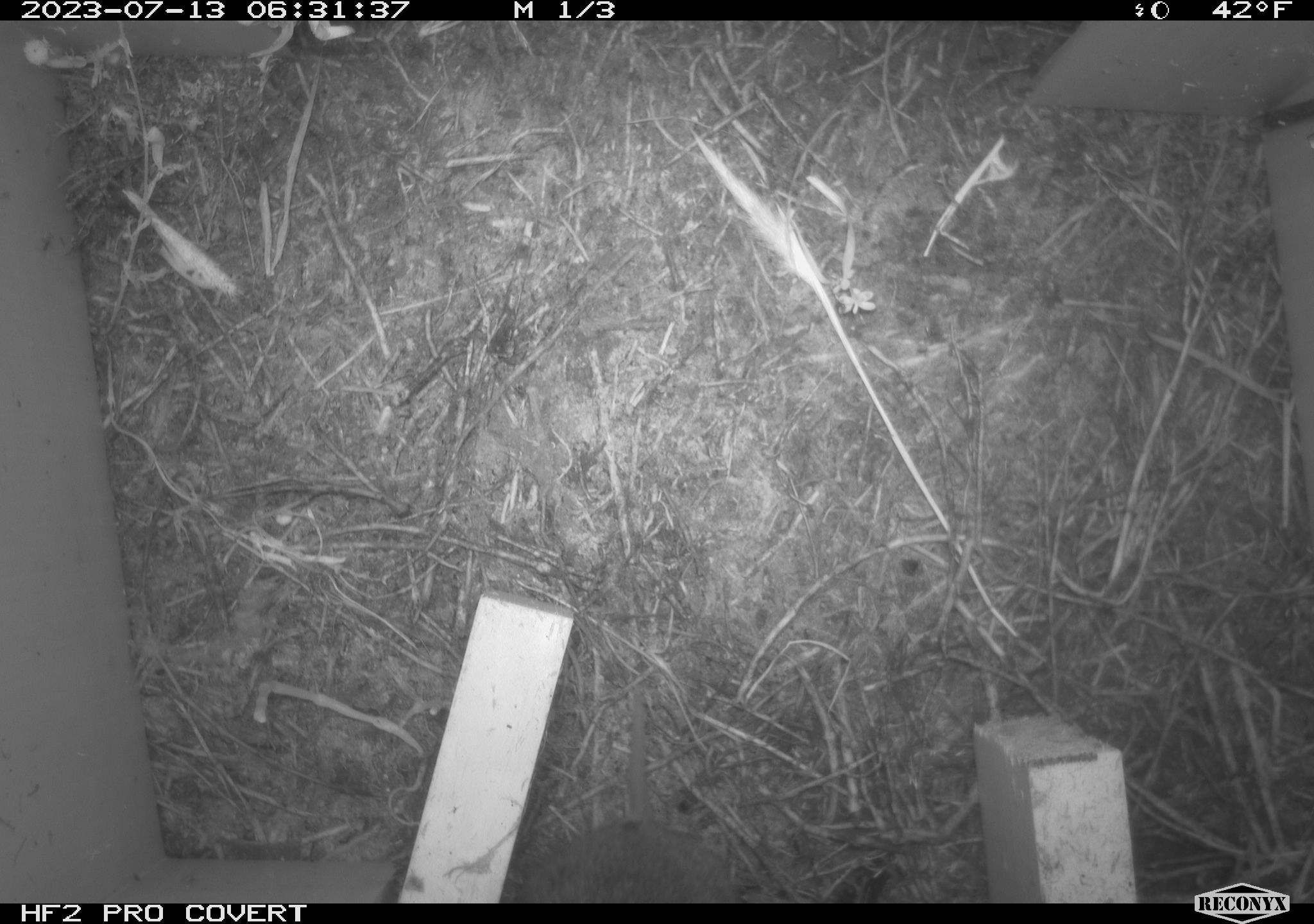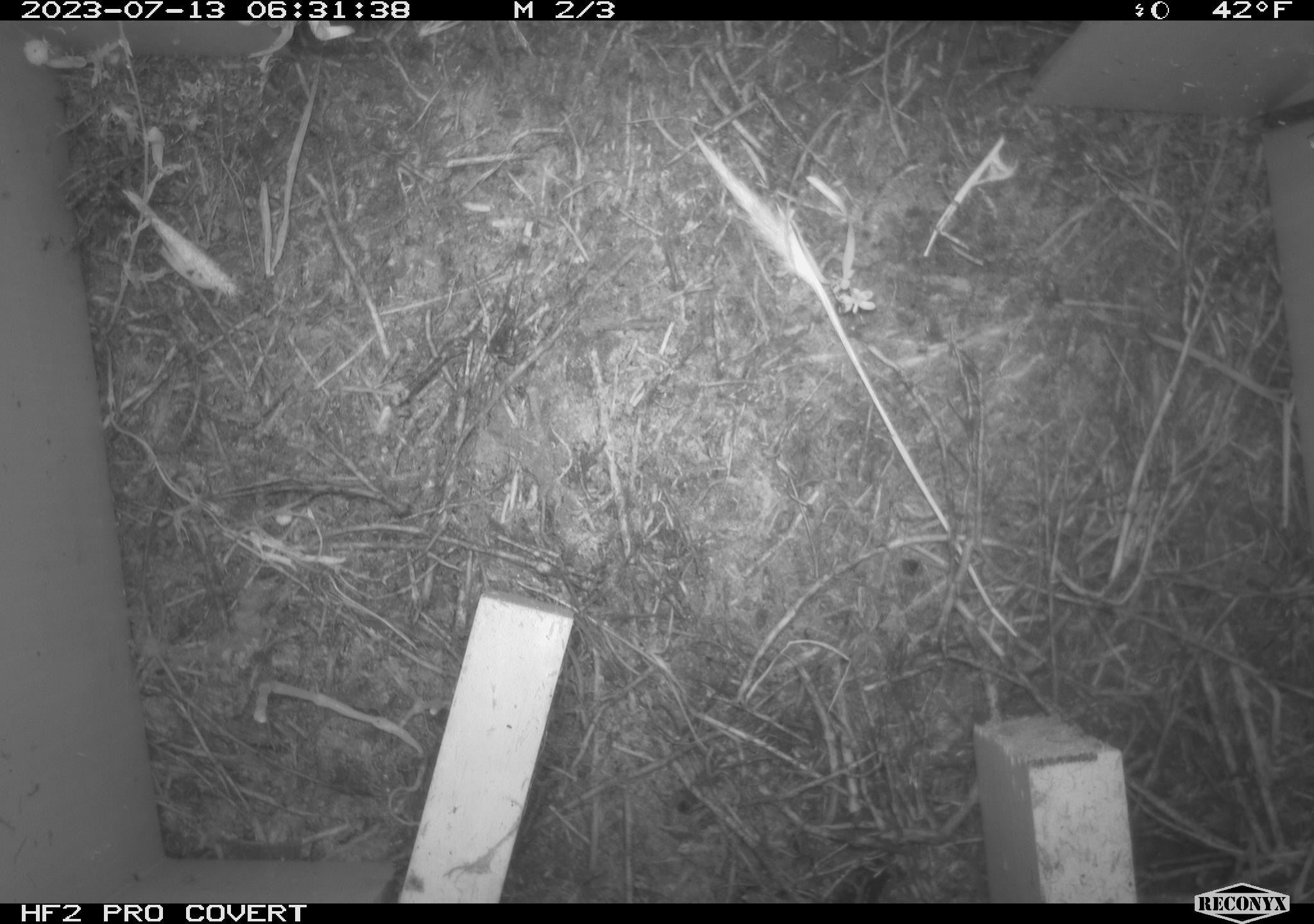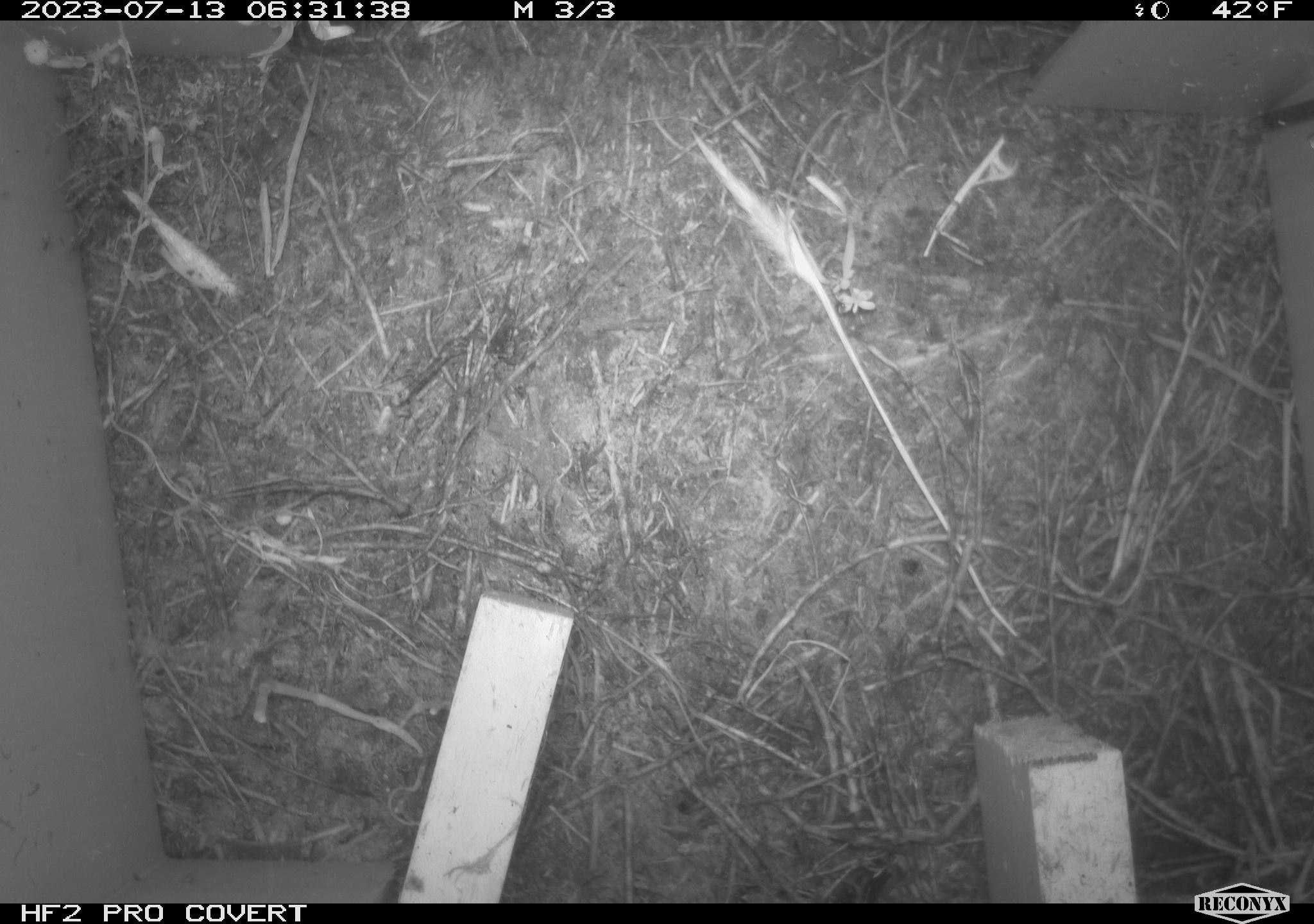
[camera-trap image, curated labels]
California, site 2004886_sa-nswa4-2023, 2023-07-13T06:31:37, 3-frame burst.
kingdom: Animalia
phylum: Chordata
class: Mammalia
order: Rodentia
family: Cricetidae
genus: Microtus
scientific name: Microtus californicus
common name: california vole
California vole (Microtus californicus).